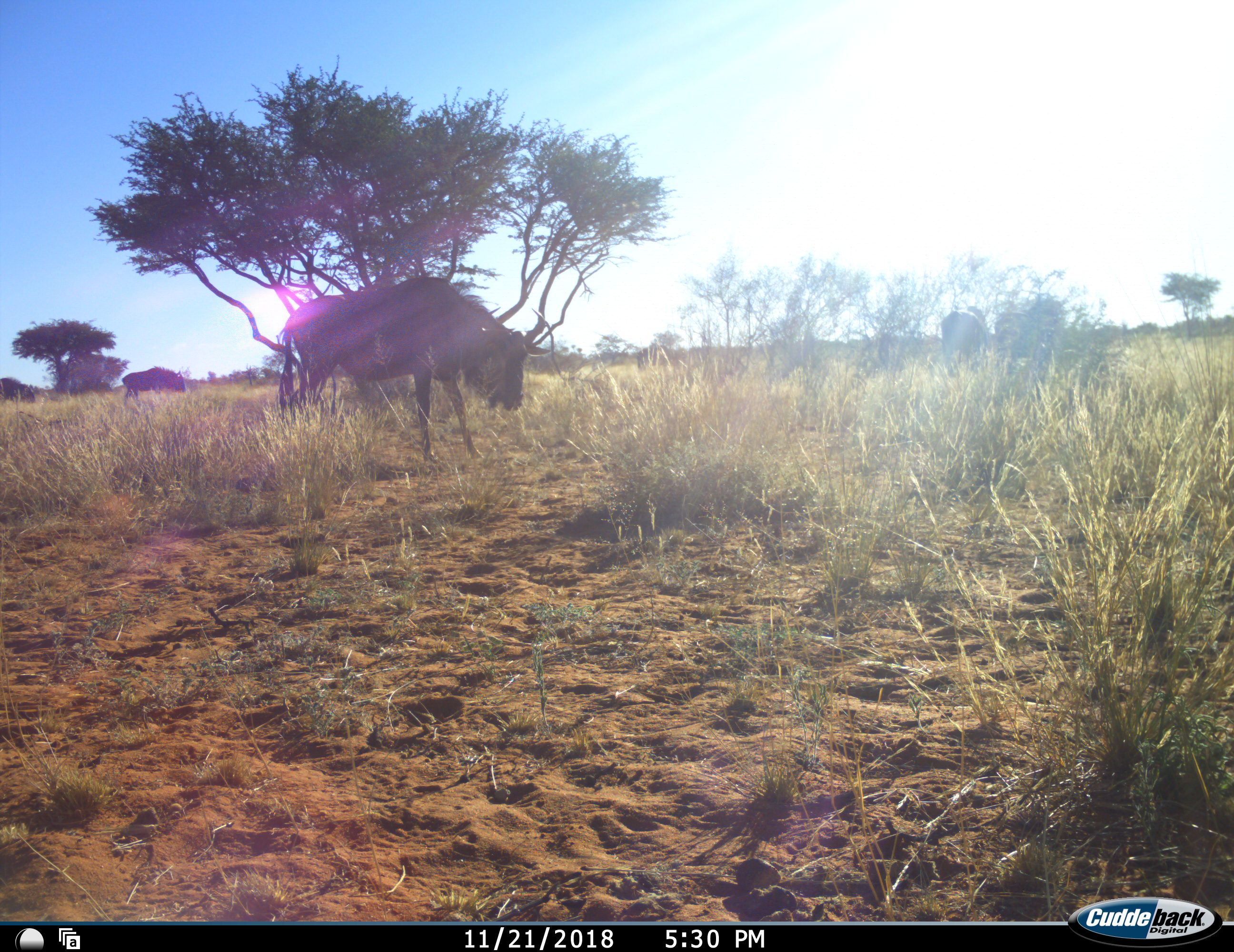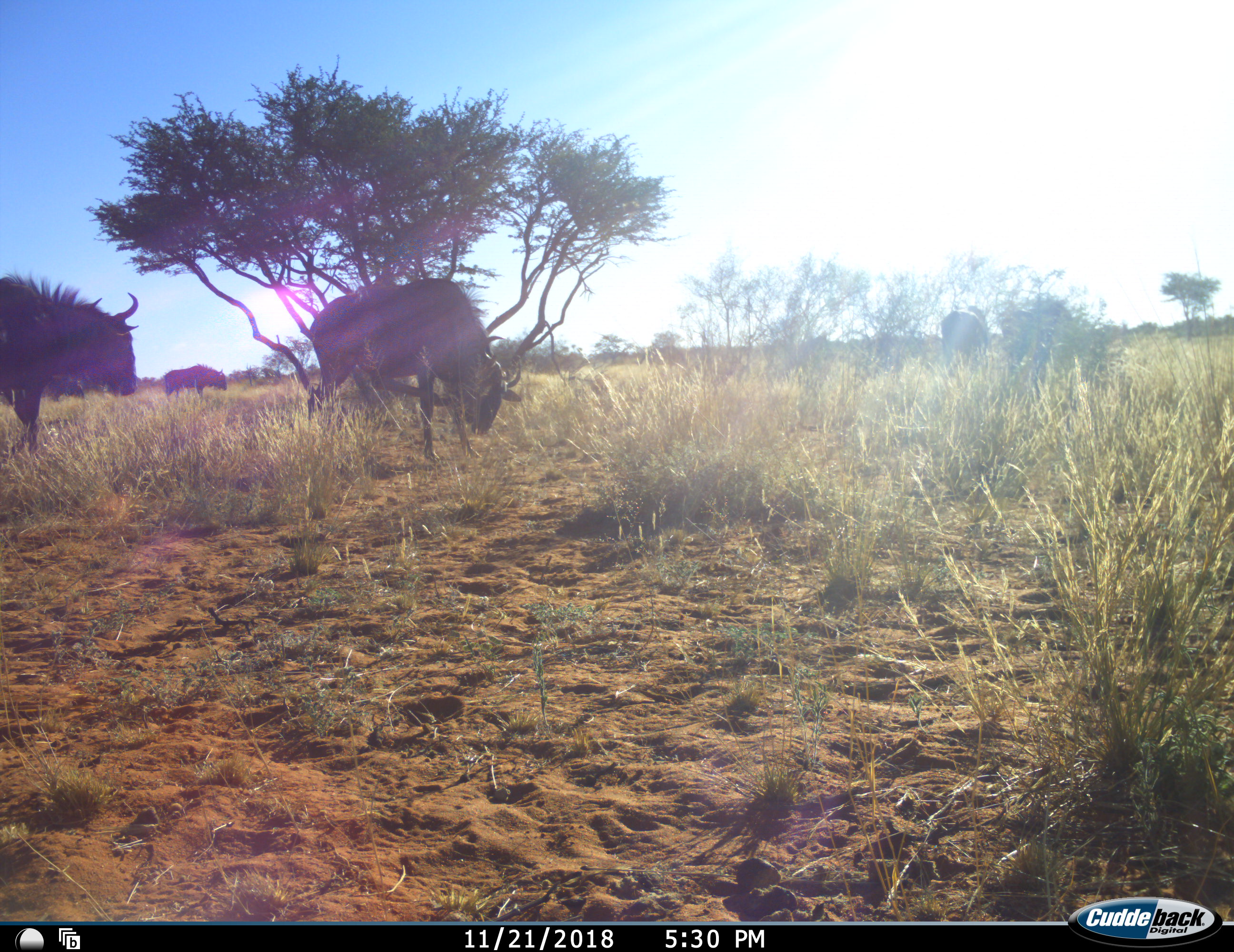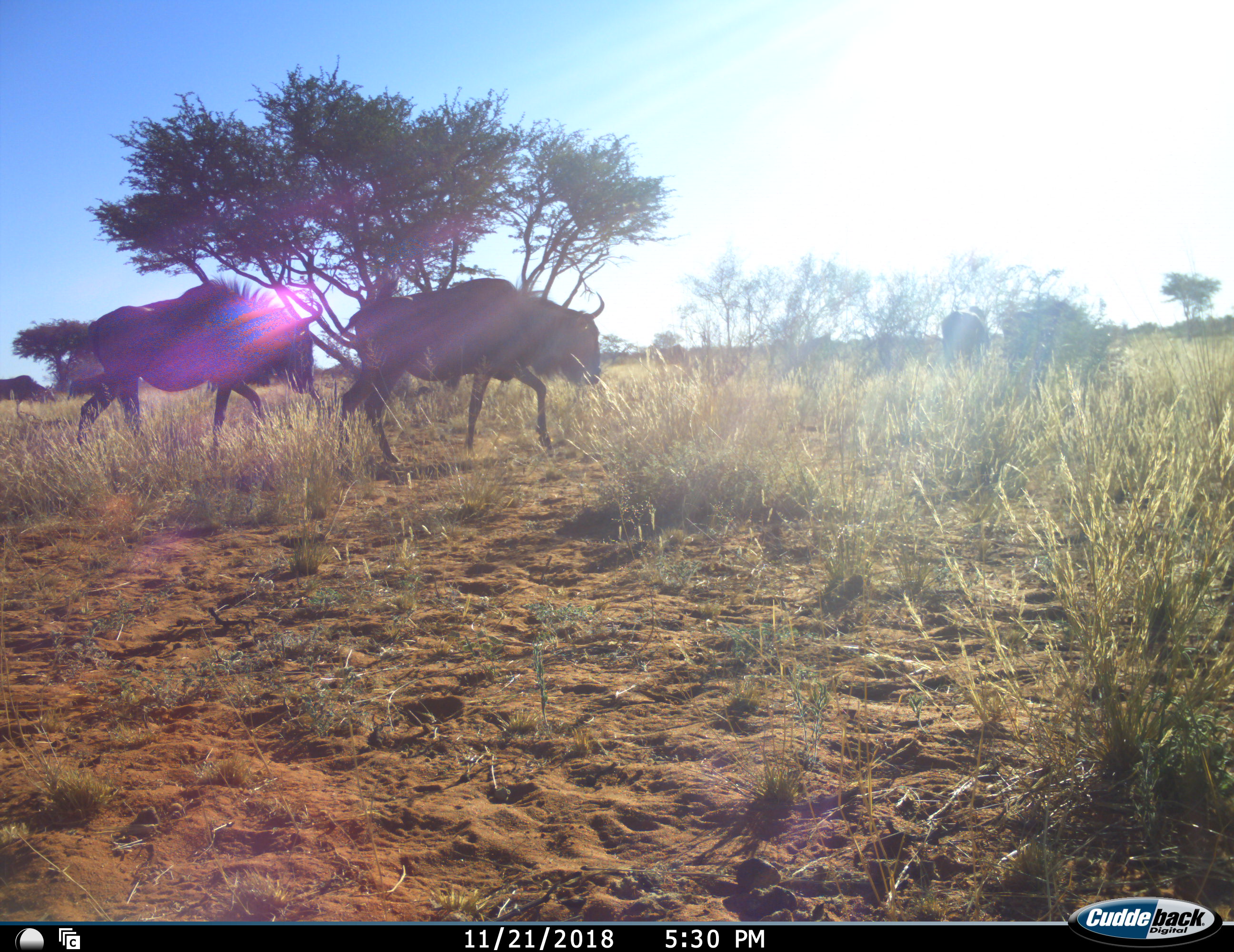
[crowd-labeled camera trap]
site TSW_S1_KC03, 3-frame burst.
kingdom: Animalia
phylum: Chordata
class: Mammalia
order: Artiodactyla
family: Bovidae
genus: Connochaetes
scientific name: Connochaetes taurinus taurinus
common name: blue wildebeest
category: wildebeestblue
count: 5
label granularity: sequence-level